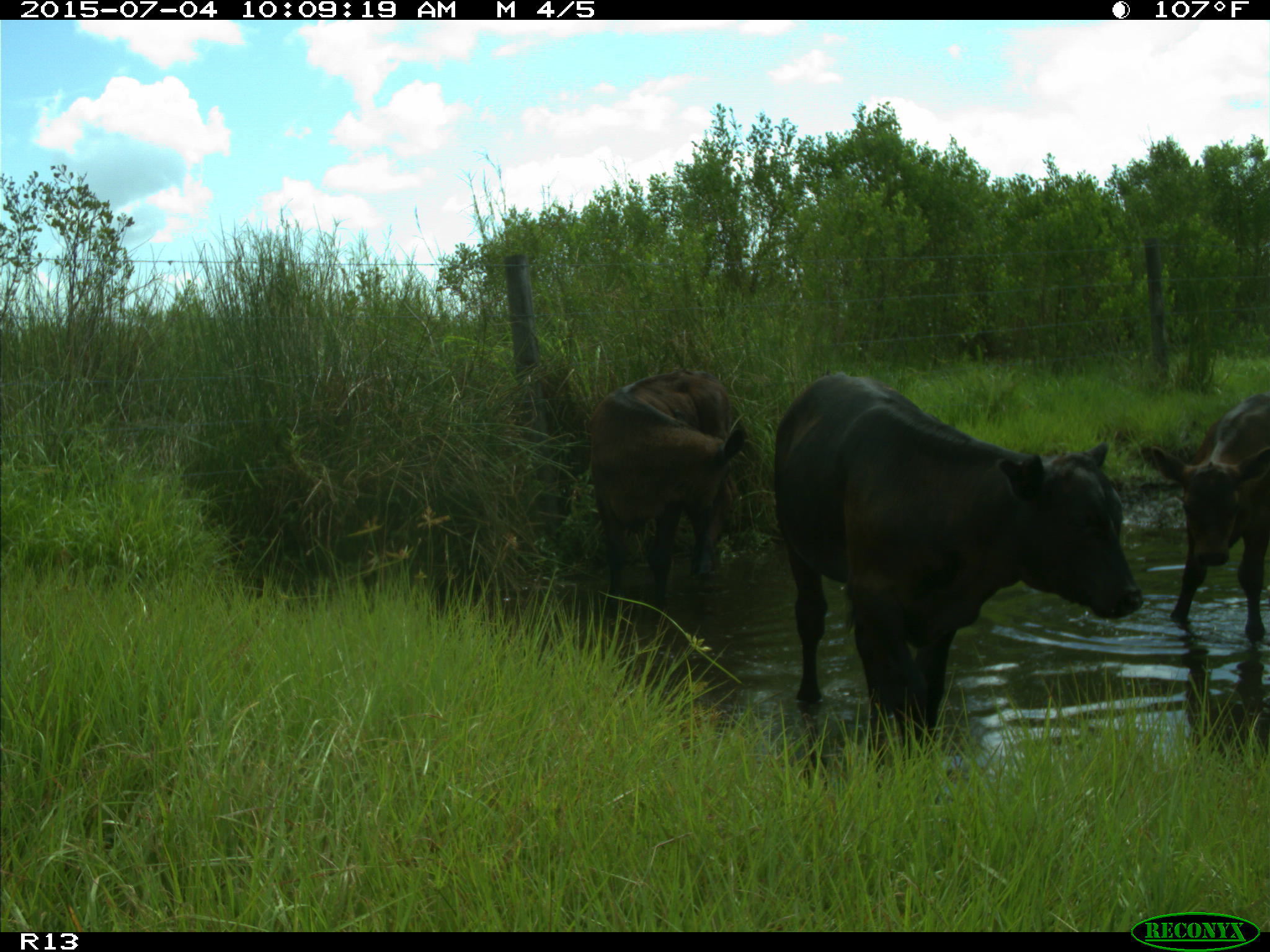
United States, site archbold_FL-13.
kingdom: Animalia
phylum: Chordata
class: Mammalia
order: Artiodactyla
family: Bovidae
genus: Bos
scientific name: Bos taurus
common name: domestic cow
Bos taurus (domestic cow).